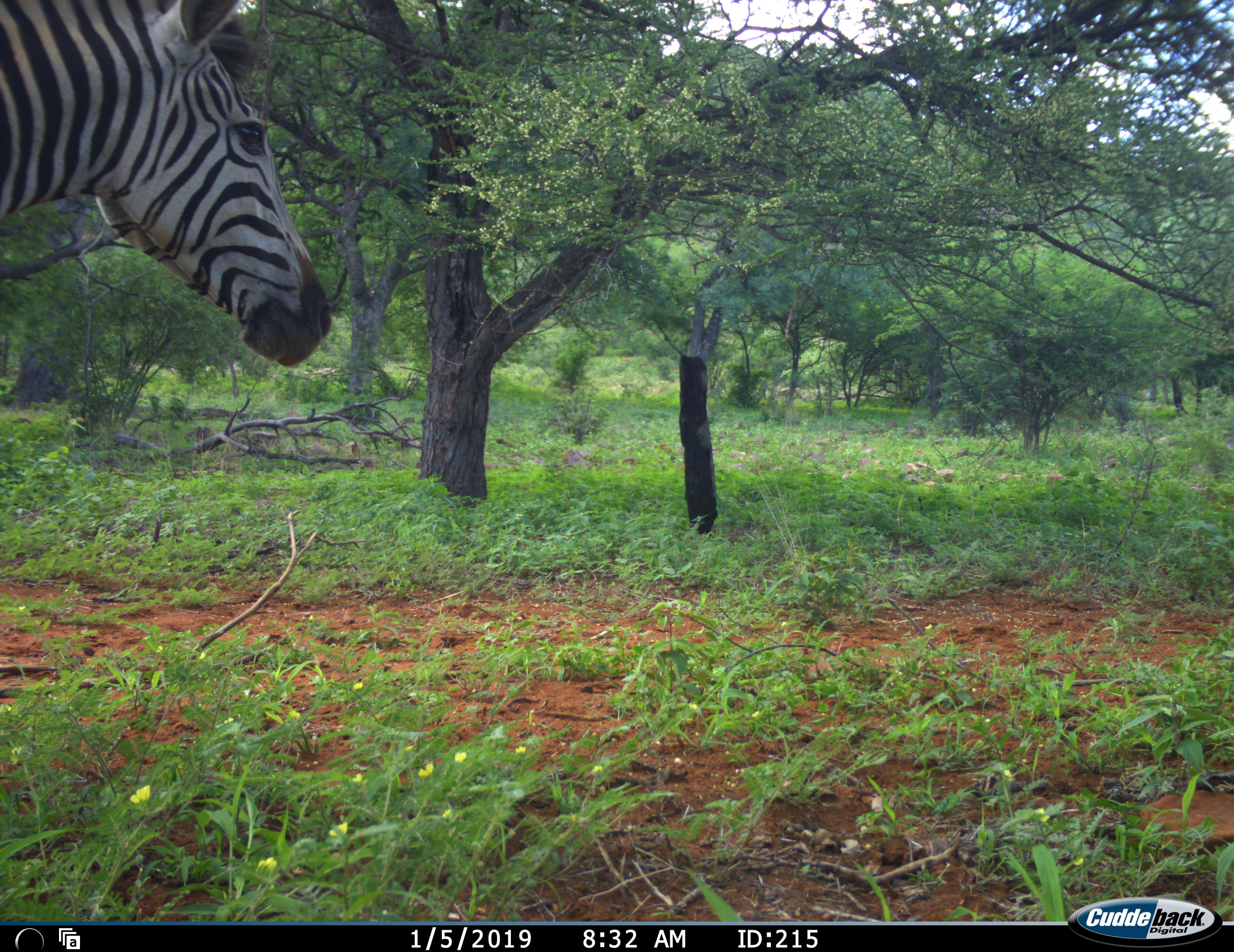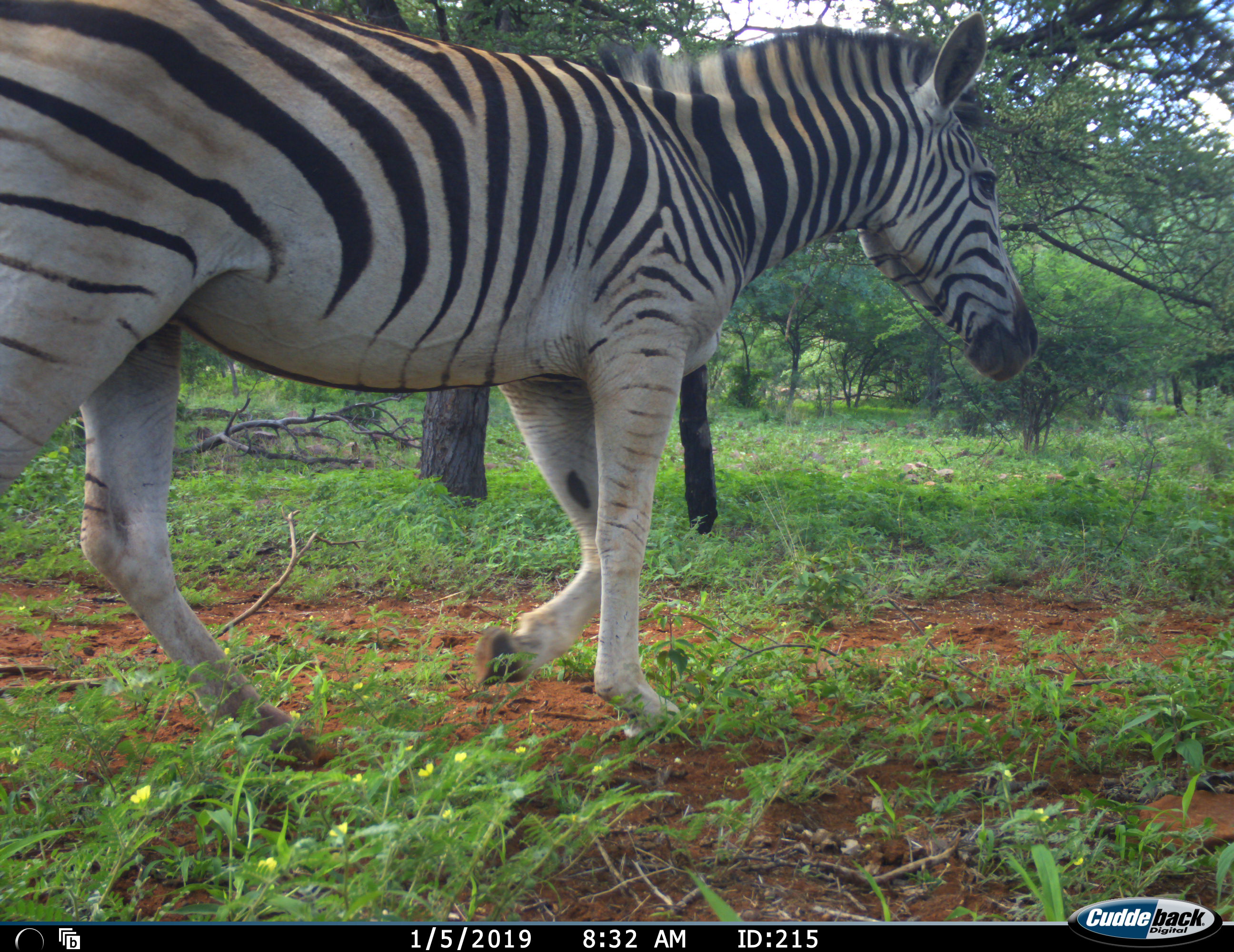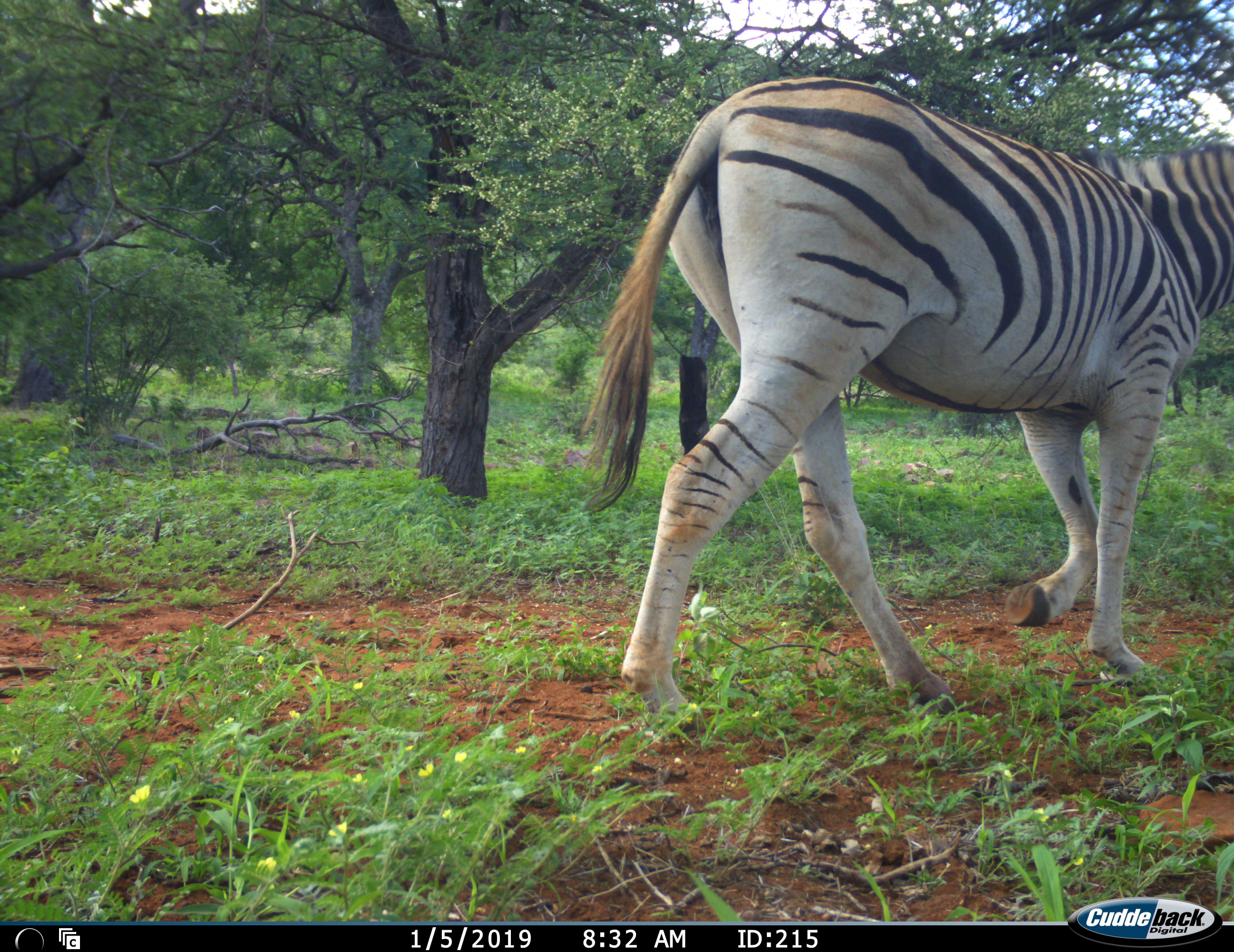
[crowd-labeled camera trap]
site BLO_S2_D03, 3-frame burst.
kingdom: Animalia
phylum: Chordata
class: Mammalia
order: Perissodactyla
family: Equidae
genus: Equus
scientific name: Equus quagga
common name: plains zebra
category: zebraplains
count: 1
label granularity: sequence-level